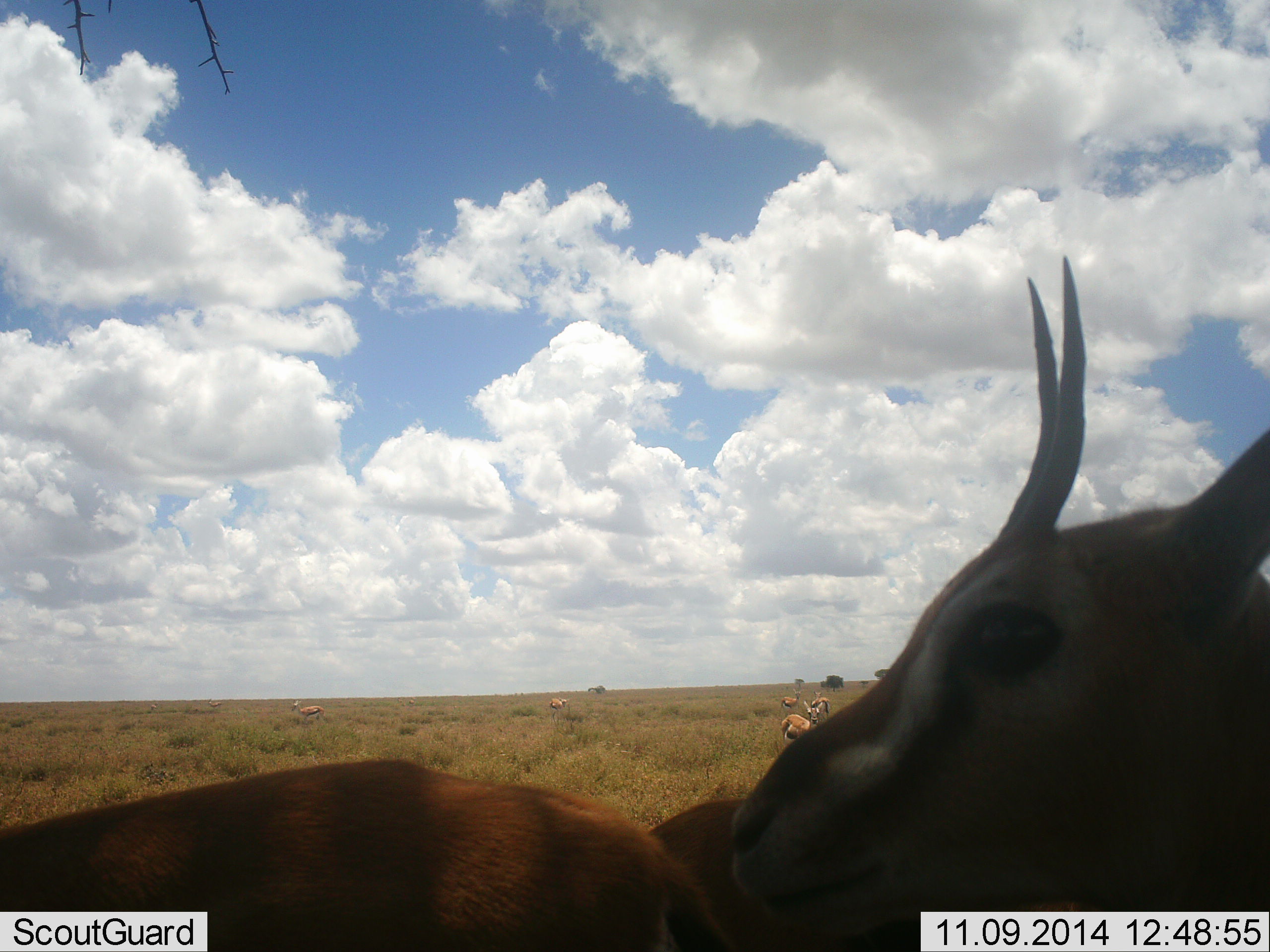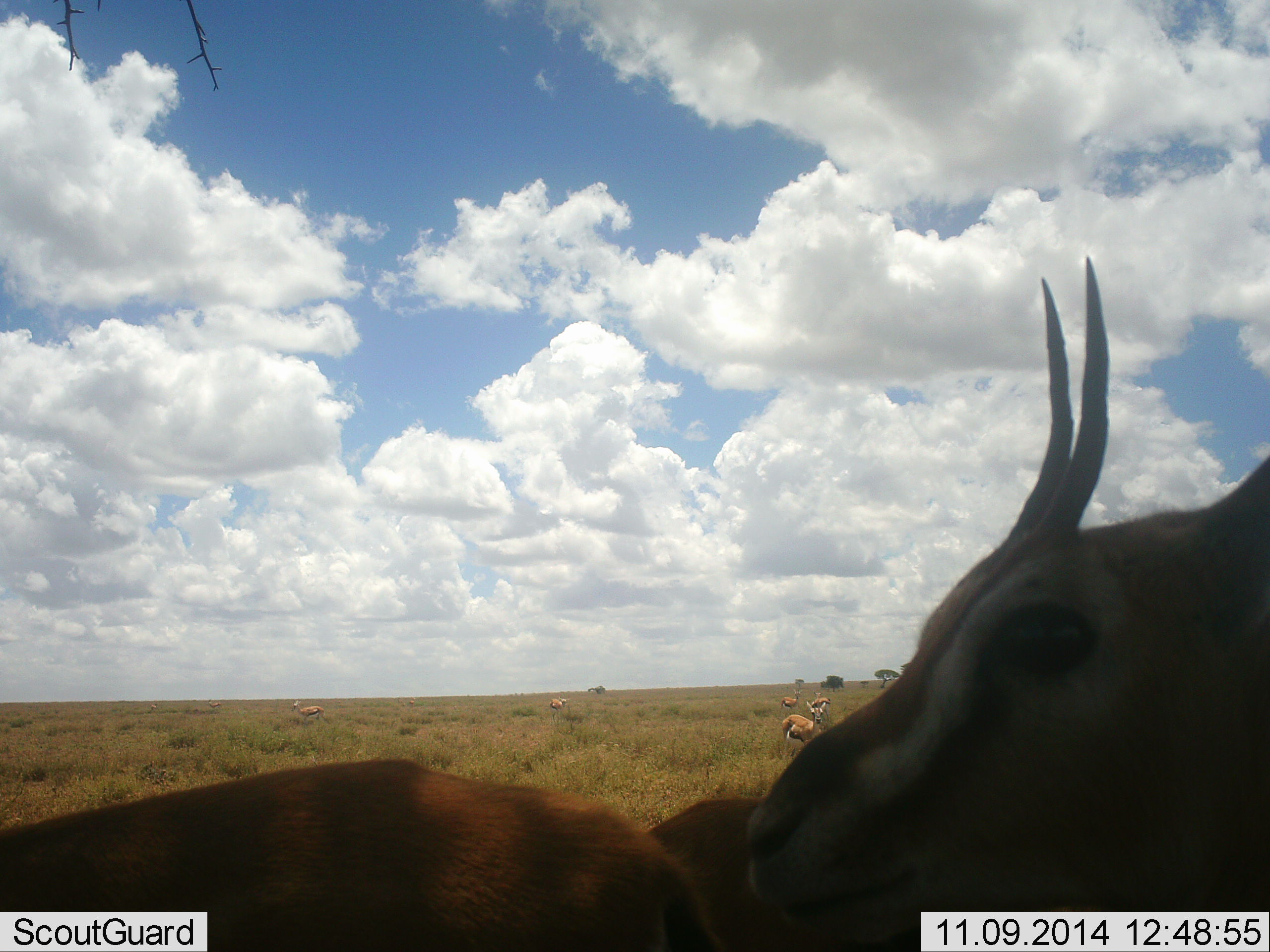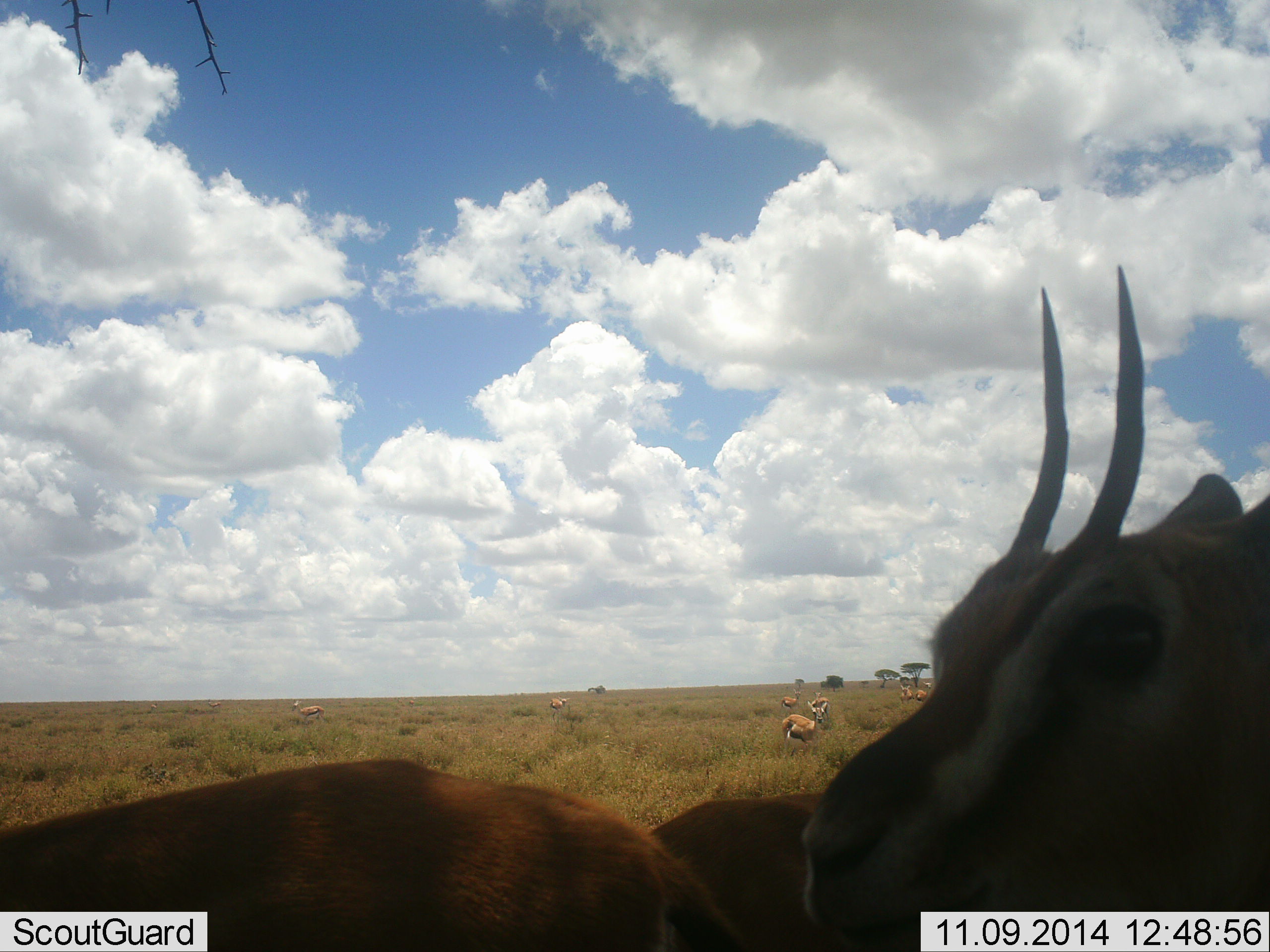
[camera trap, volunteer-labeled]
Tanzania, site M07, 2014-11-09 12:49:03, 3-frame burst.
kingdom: Animalia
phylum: Chordata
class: Mammalia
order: Artiodactyla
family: Bovidae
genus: Eudorcas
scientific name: Eudorcas thomsonii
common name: thomson's gazelle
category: gazellethomsons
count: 10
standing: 100%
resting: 0%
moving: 10%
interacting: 0%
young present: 0%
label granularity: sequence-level